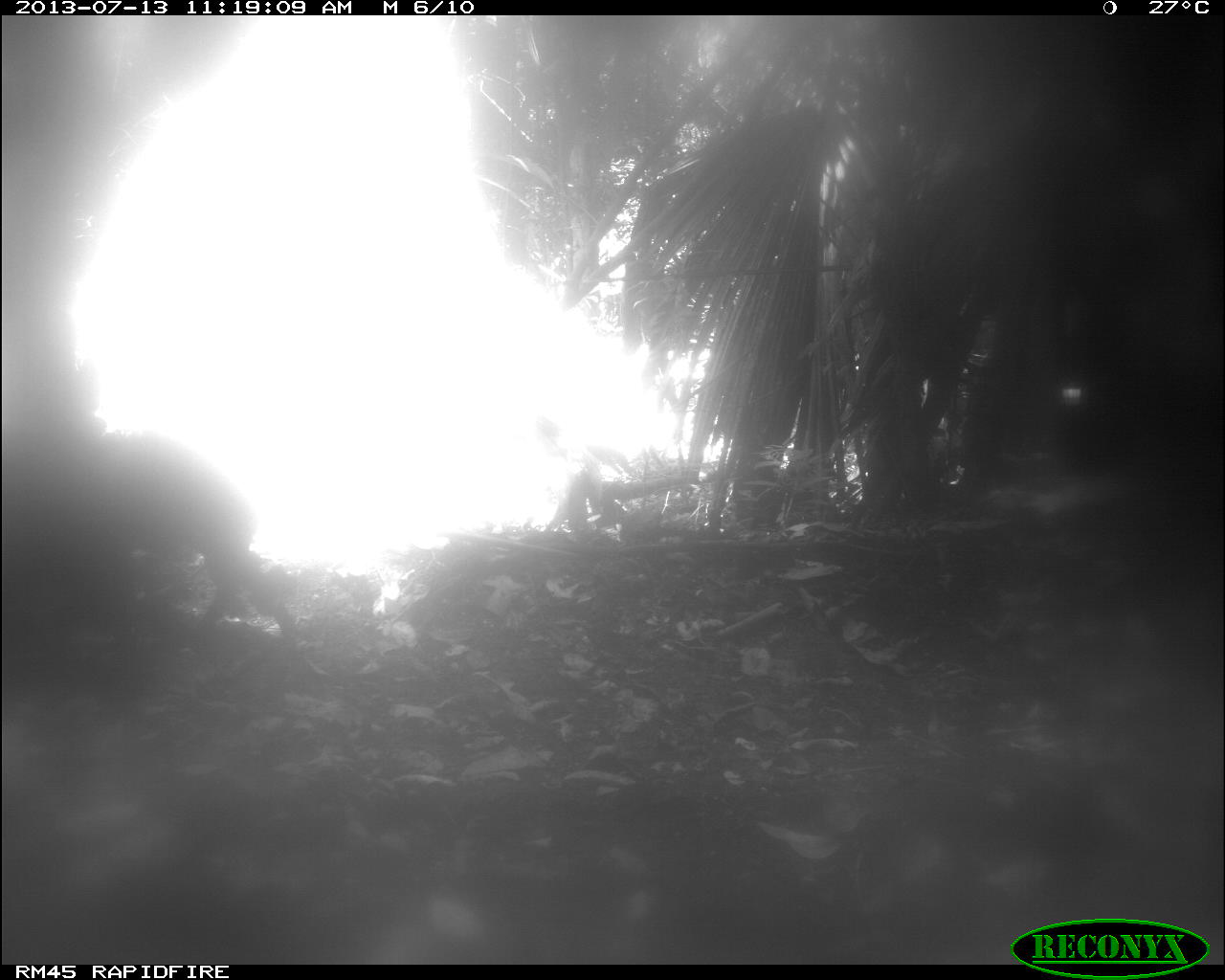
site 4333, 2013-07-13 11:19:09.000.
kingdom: Animalia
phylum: Chordata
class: Mammalia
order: Artiodactyla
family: Tayassuidae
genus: Tayassu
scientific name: Tayassu pecari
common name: white-lipped peccary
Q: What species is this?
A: Tayassu pecari (white-lipped peccary).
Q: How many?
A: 1.